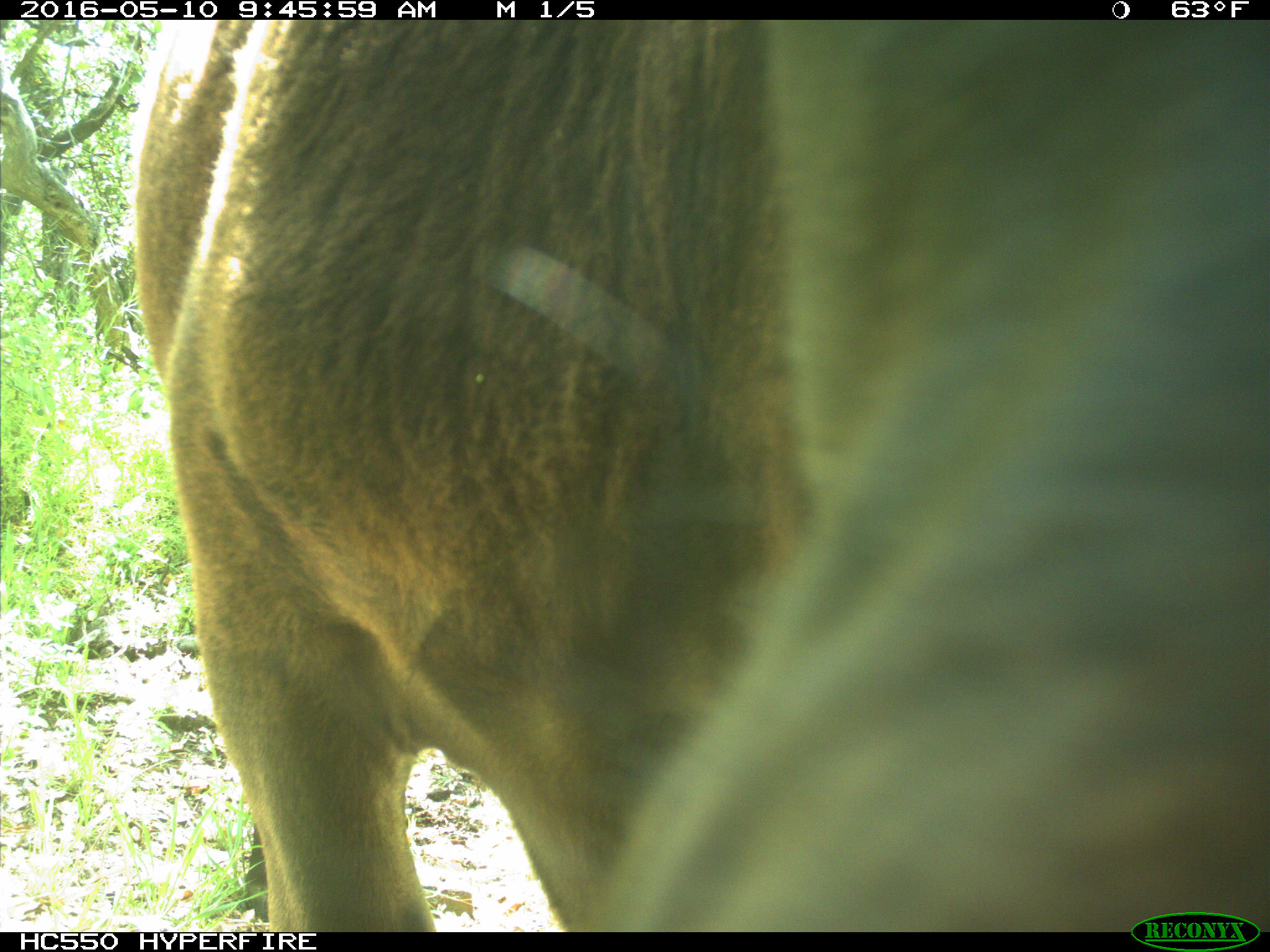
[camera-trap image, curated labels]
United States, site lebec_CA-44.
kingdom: Animalia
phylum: Chordata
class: Mammalia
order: Artiodactyla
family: Bovidae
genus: Bos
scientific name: Bos taurus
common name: domestic cow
Bos taurus (domestic cow).